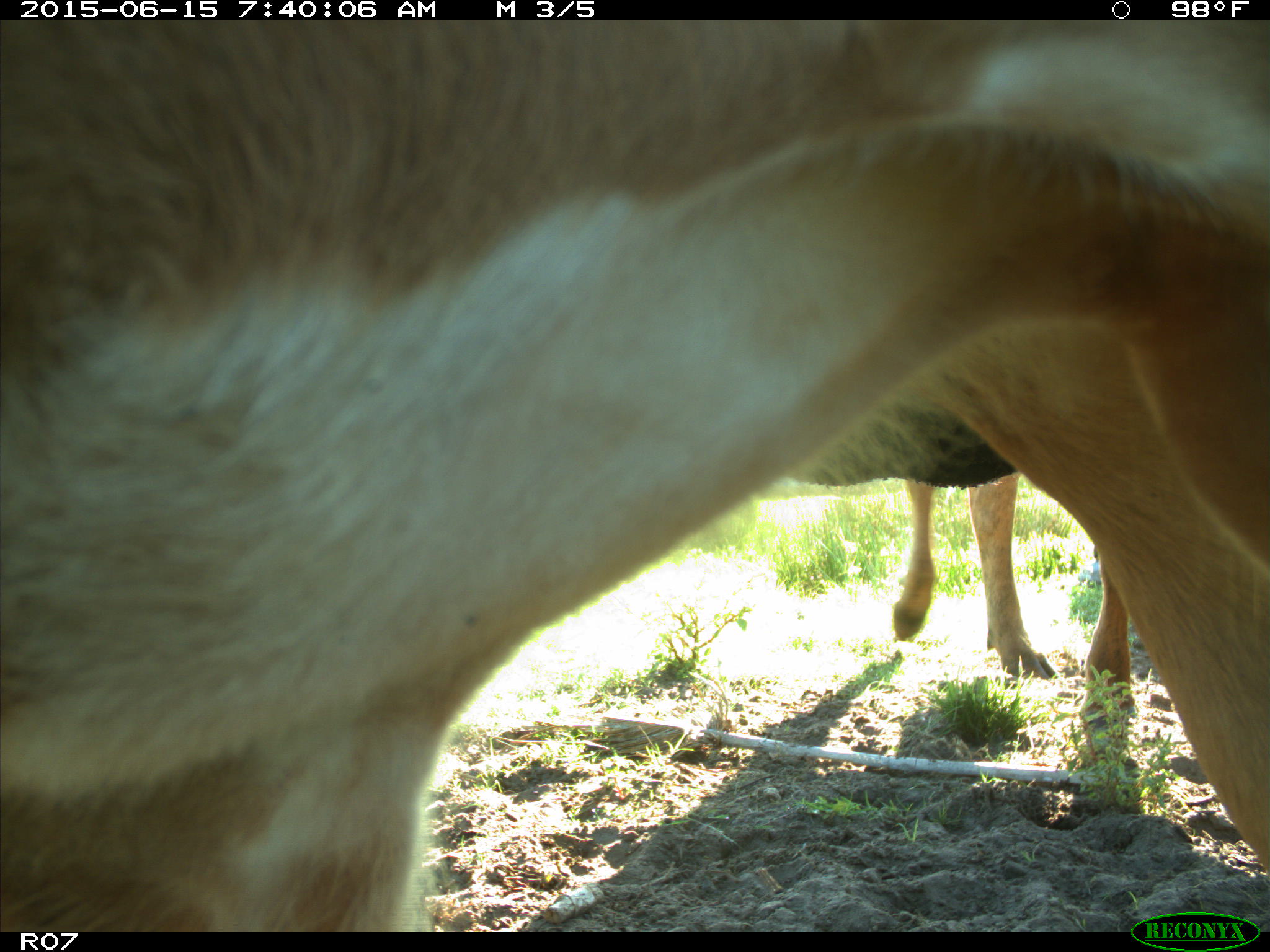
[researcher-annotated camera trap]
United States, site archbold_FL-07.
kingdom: Animalia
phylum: Chordata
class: Mammalia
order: Artiodactyla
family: Bovidae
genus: Bos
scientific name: Bos taurus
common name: domestic cow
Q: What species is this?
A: Bos taurus (domestic cow).